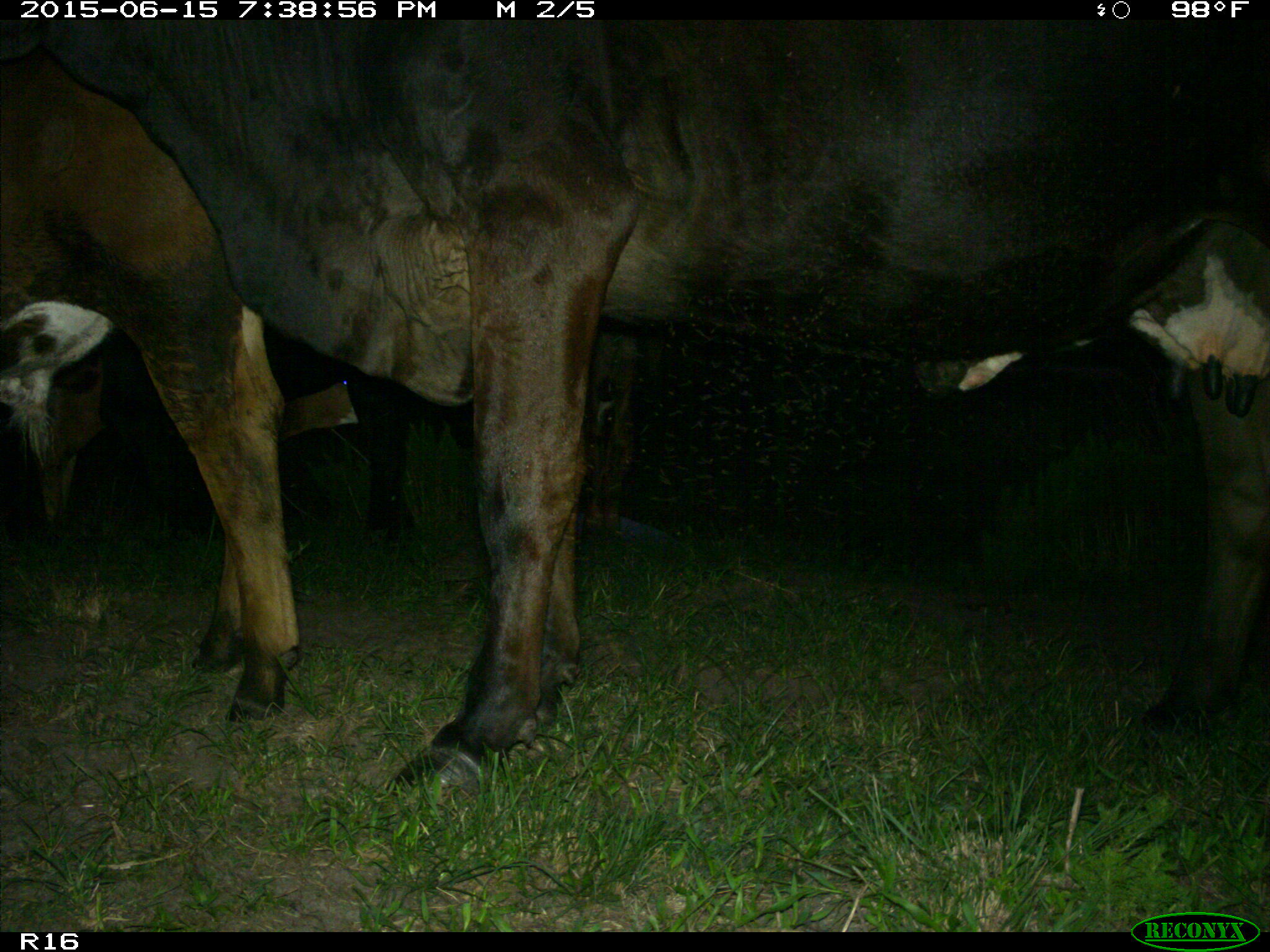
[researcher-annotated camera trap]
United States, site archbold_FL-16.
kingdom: Animalia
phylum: Chordata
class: Mammalia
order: Artiodactyla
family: Bovidae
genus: Bos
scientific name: Bos taurus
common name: domestic cow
Bos taurus (domestic cow).